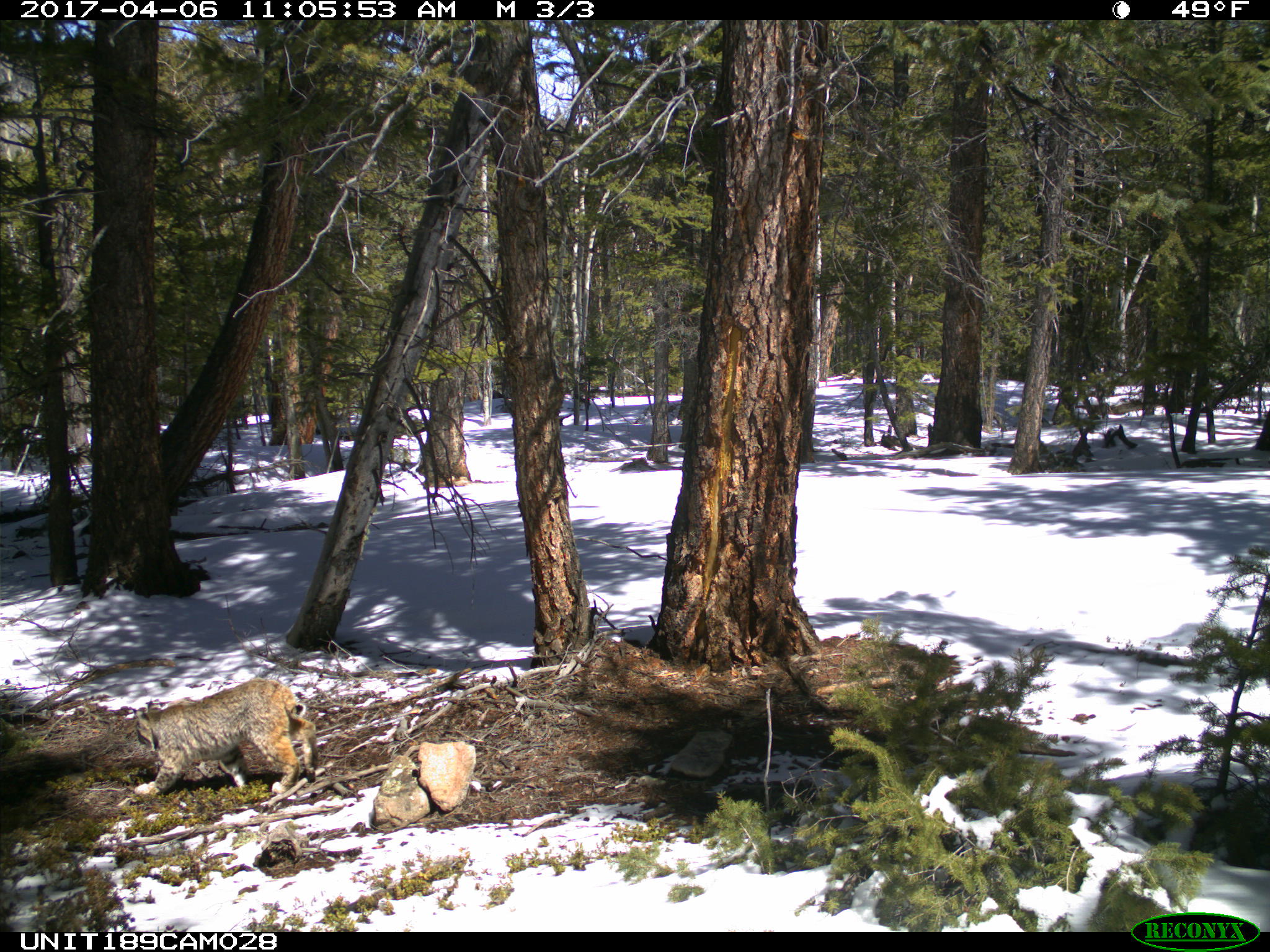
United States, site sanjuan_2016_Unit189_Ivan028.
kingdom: Animalia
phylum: Chordata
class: Mammalia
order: Carnivora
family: Felidae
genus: Lynx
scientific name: Lynx rufus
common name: bobcat